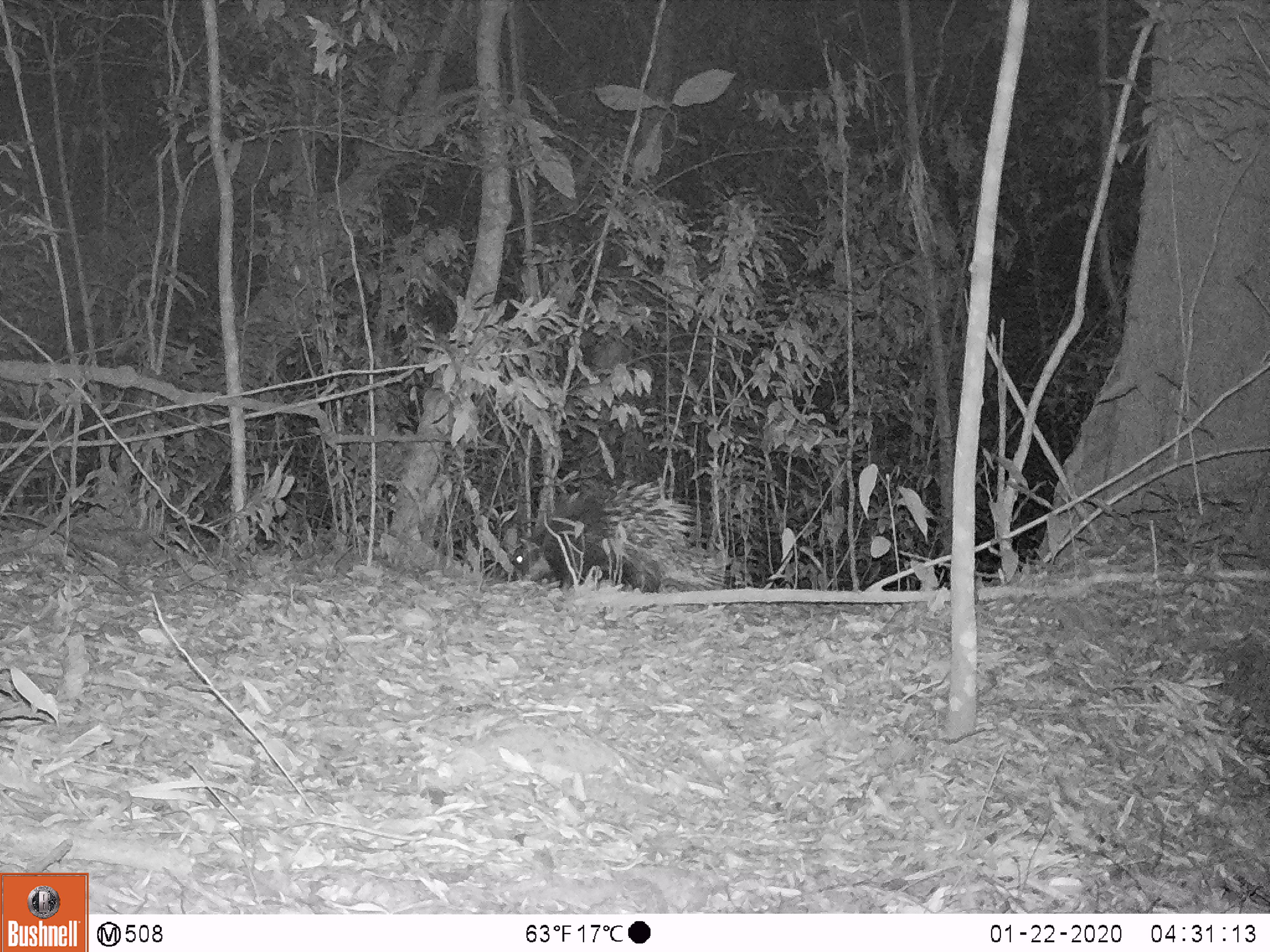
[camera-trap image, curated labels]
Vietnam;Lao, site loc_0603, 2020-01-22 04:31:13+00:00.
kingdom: Animalia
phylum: Chordata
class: Mammalia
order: Rodentia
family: Hystricidae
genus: Hystrix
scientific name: Hystrix brachyura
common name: malayan porcupine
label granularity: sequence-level